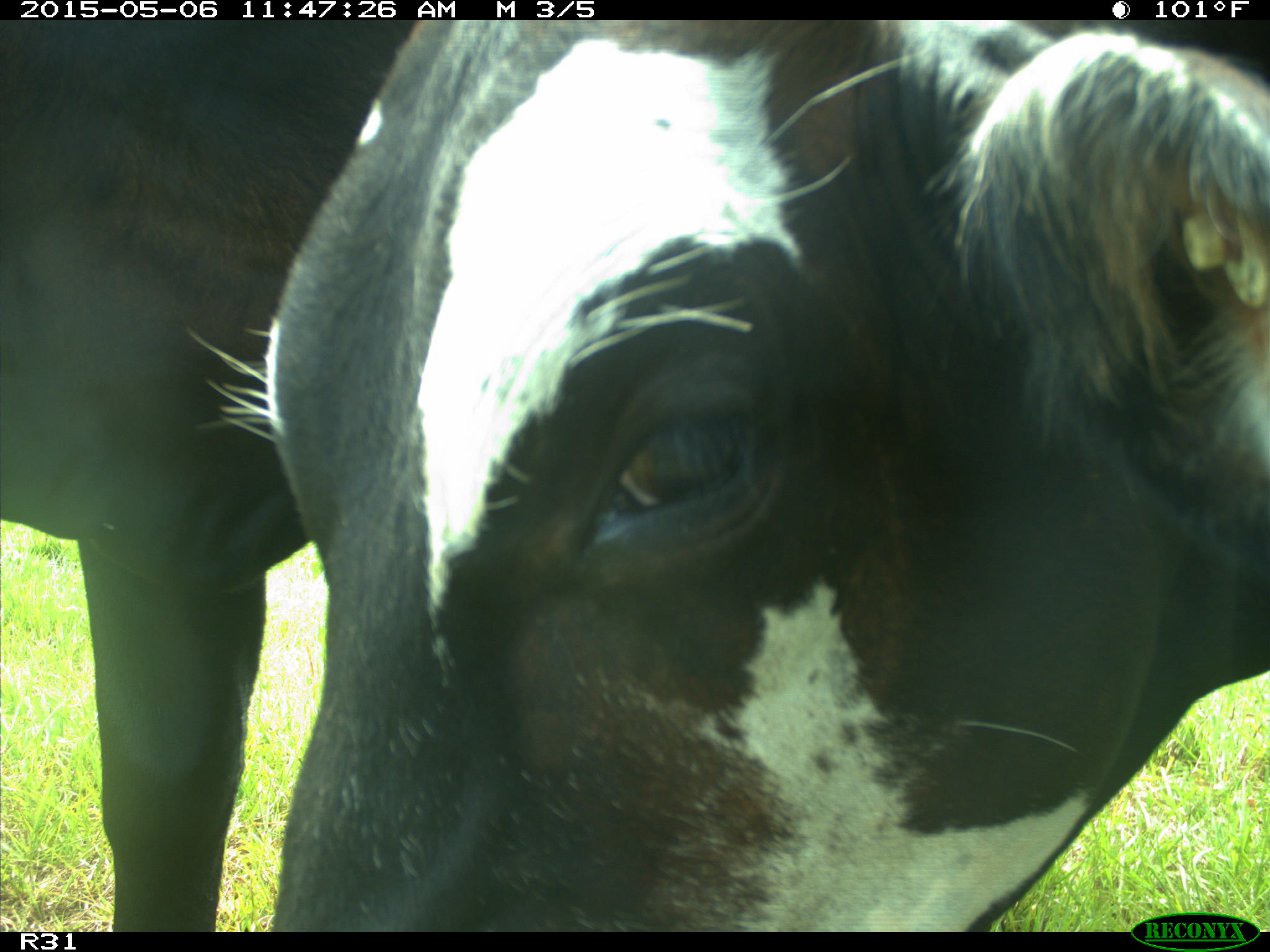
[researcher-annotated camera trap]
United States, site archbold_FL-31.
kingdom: Animalia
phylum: Chordata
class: Mammalia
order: Artiodactyla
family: Bovidae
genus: Bos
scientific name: Bos taurus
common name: domestic cow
Bos taurus (domestic cow).